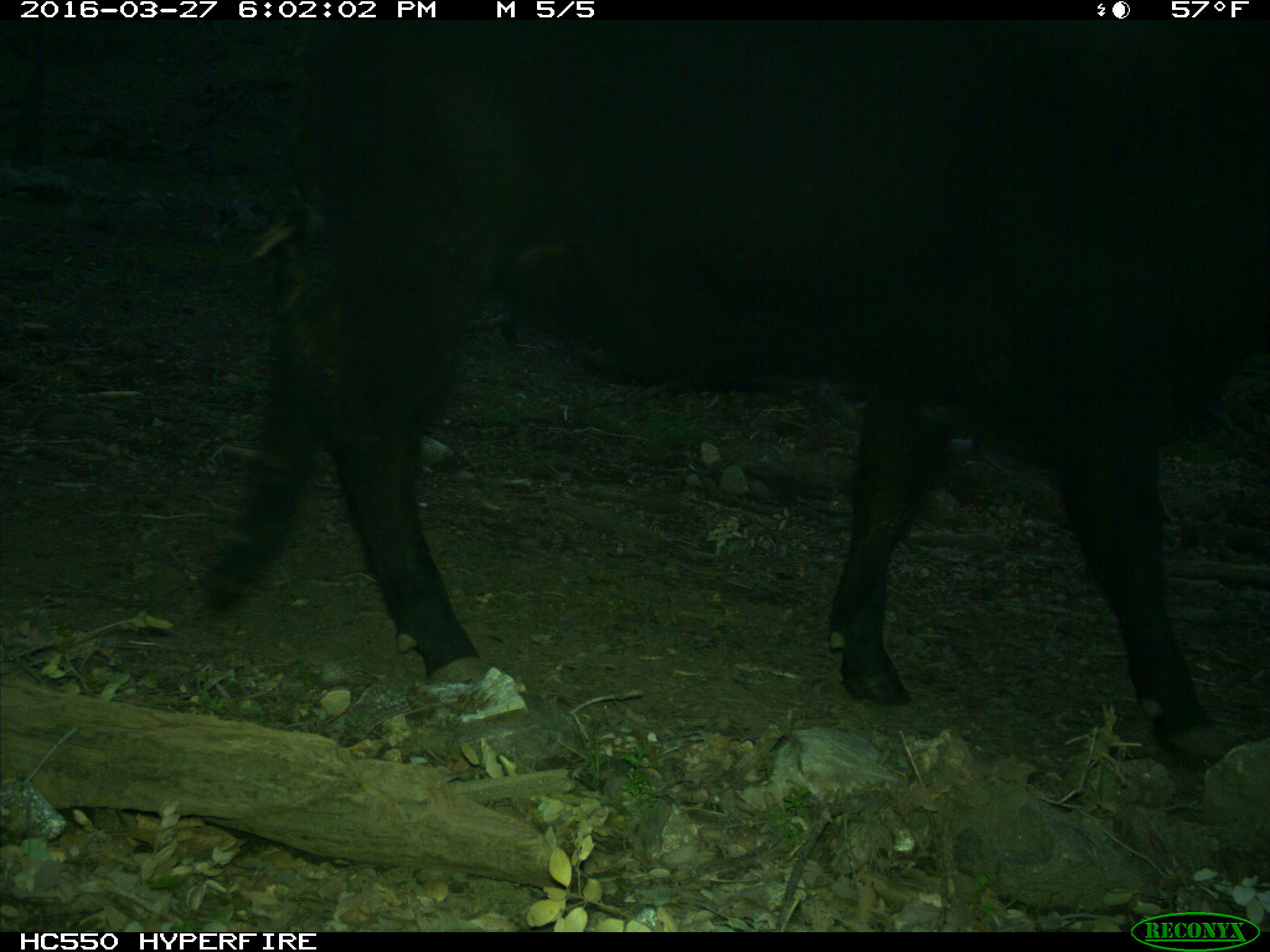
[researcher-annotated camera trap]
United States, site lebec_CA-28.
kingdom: Animalia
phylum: Chordata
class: Mammalia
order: Artiodactyla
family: Bovidae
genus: Bos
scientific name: Bos taurus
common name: domestic cow